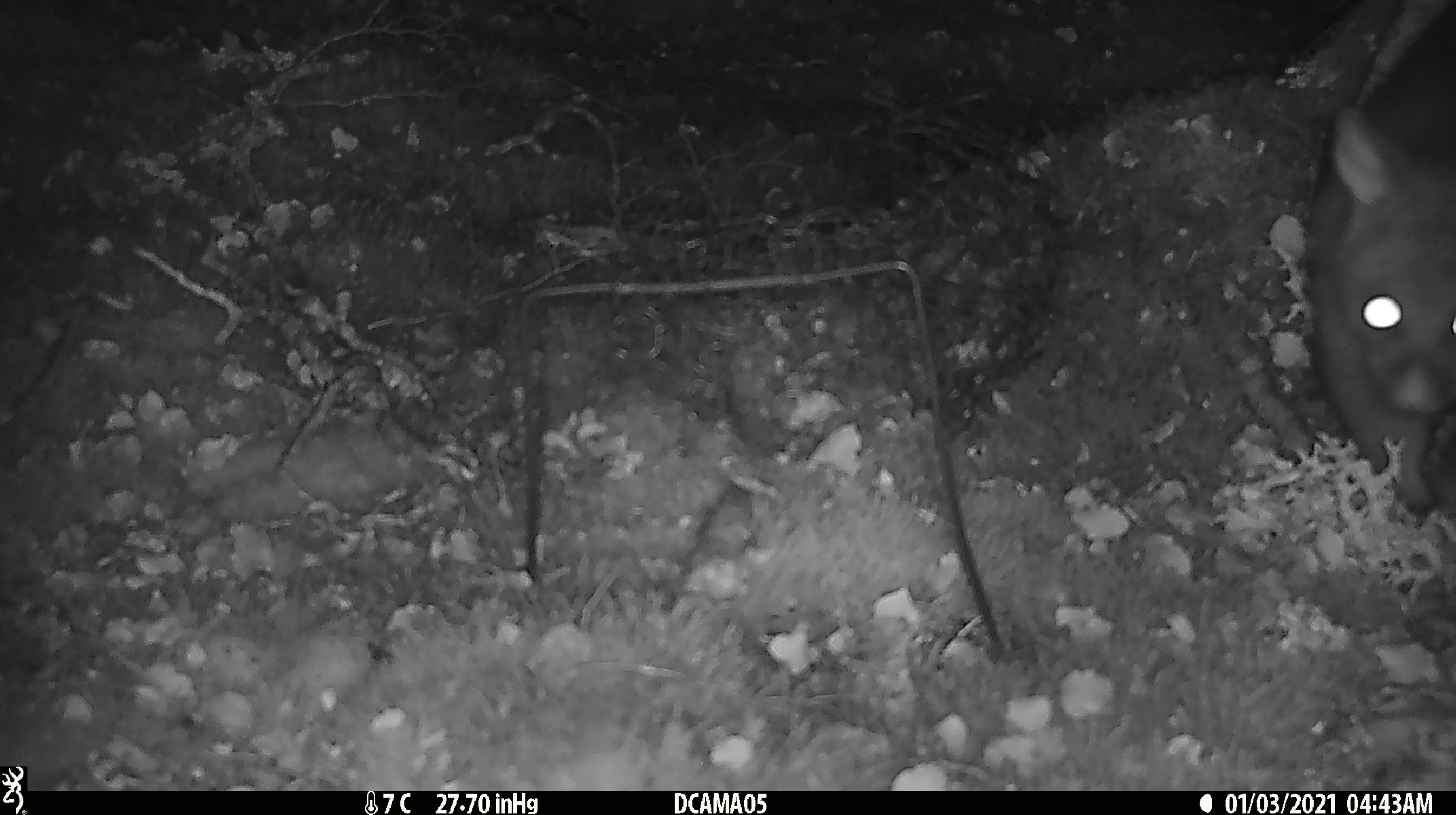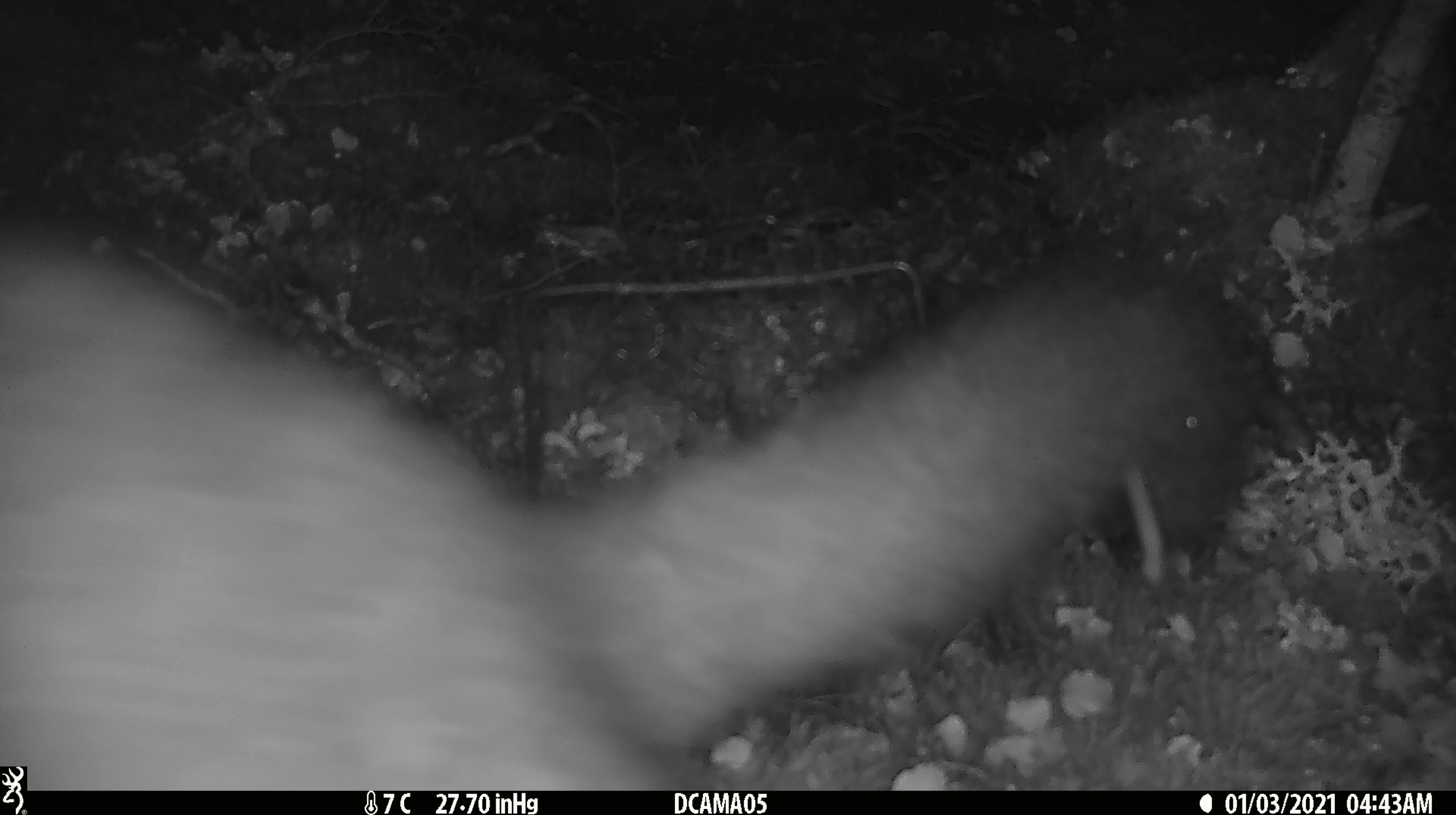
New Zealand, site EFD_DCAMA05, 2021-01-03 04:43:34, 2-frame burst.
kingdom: Animalia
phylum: Chordata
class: Mammalia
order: Diprotodontia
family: Phalangeridae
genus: Trichosurus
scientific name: Trichosurus vulpecula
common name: common brushtail possum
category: possum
Possum (common brushtail possum) (Trichosurus vulpecula).